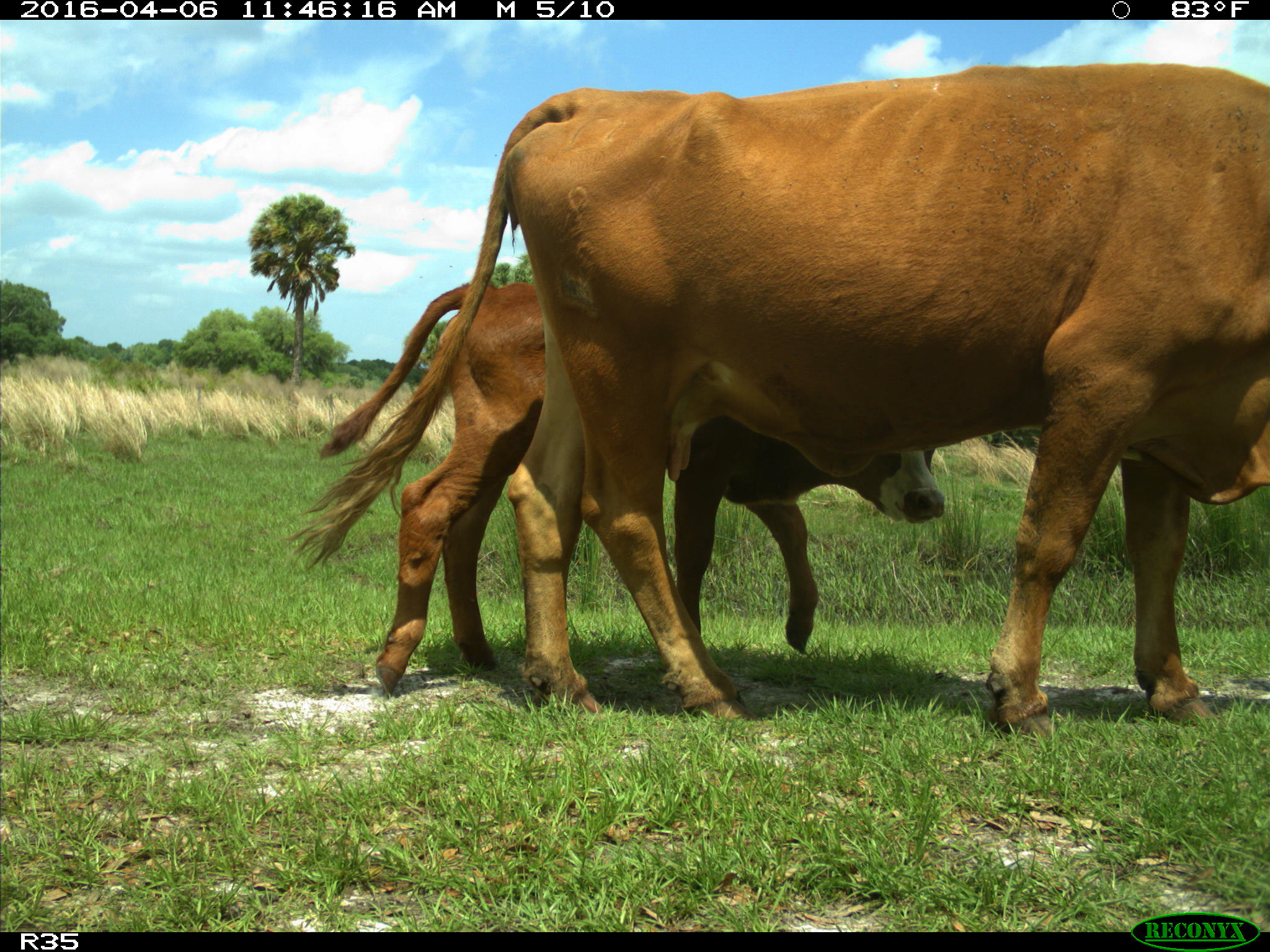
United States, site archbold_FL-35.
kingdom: Animalia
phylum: Chordata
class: Mammalia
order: Artiodactyla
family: Bovidae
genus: Bos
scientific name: Bos taurus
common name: domestic cow